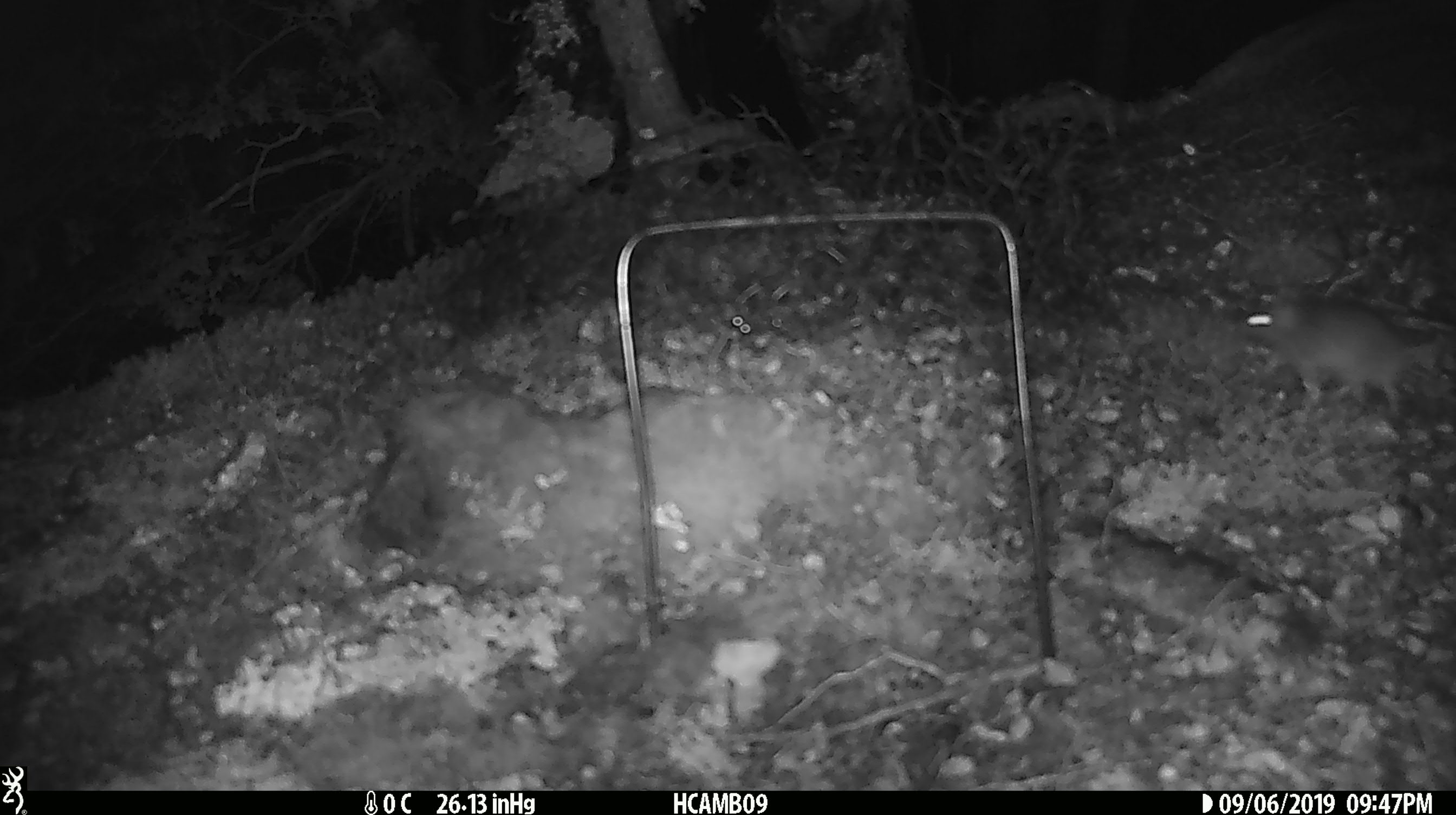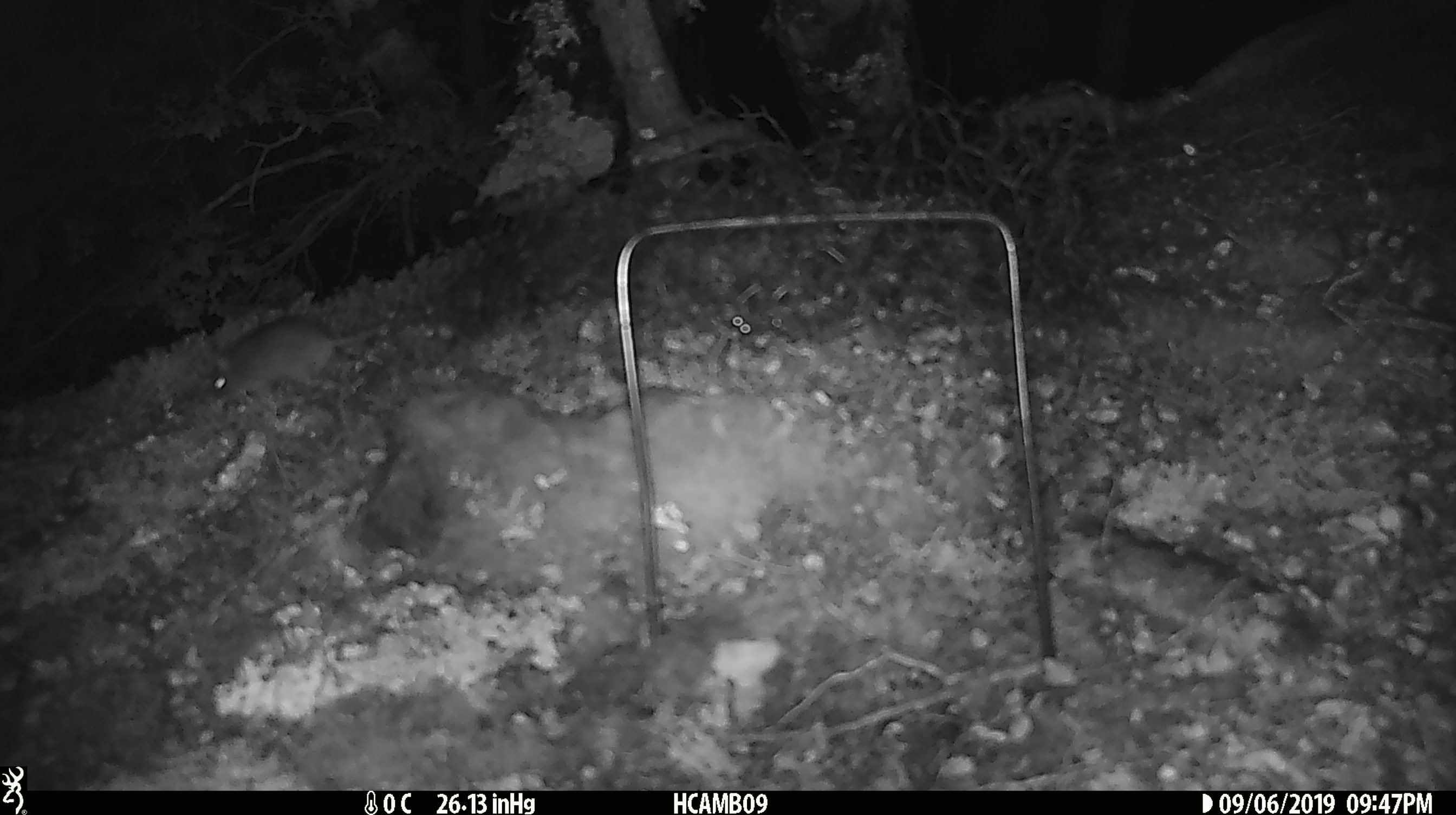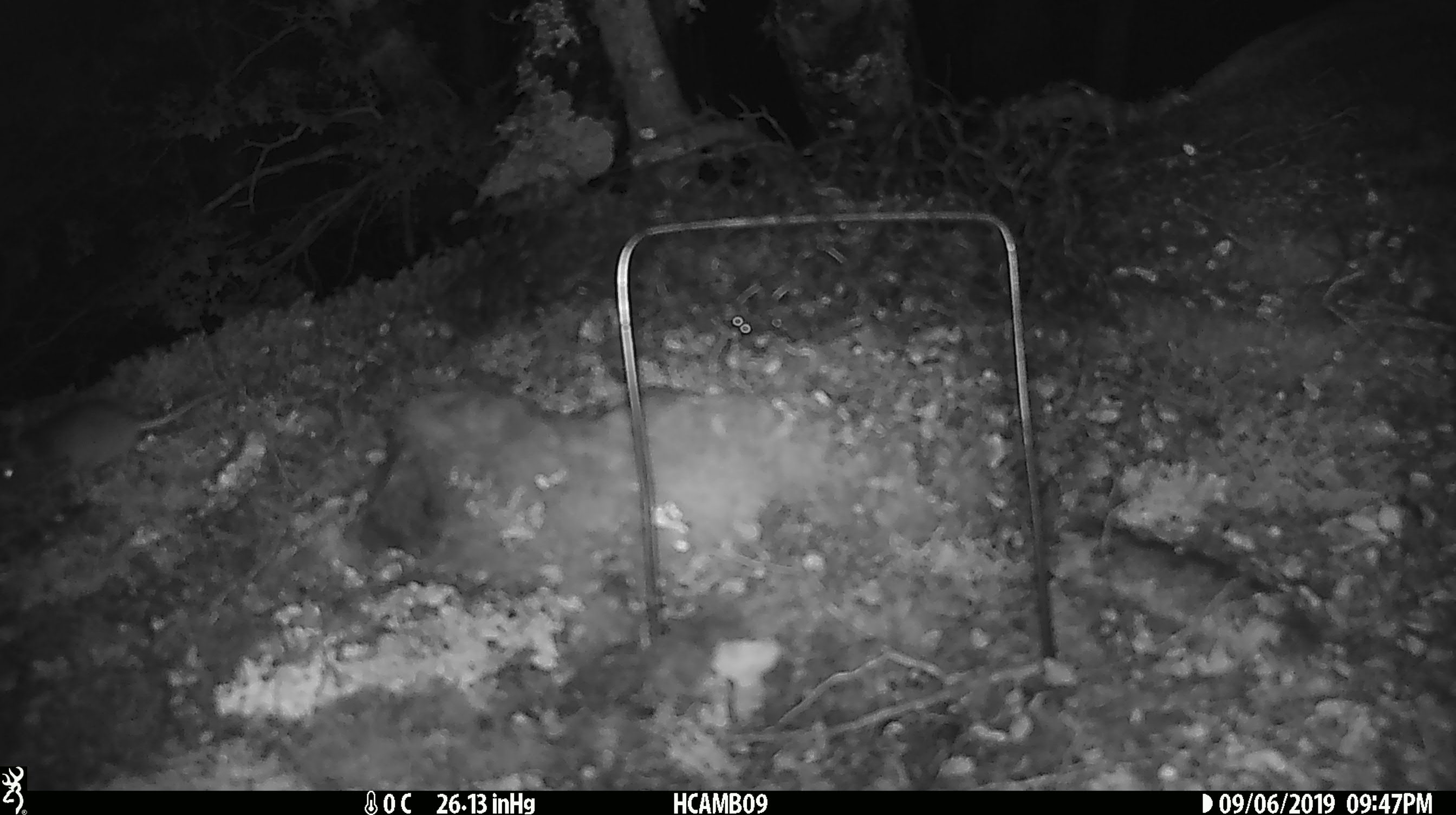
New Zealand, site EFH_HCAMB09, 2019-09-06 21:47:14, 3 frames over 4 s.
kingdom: Animalia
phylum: Chordata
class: Mammalia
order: Rodentia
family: Muridae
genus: Mus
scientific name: Mus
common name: mouse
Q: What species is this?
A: Mouse (Mus).